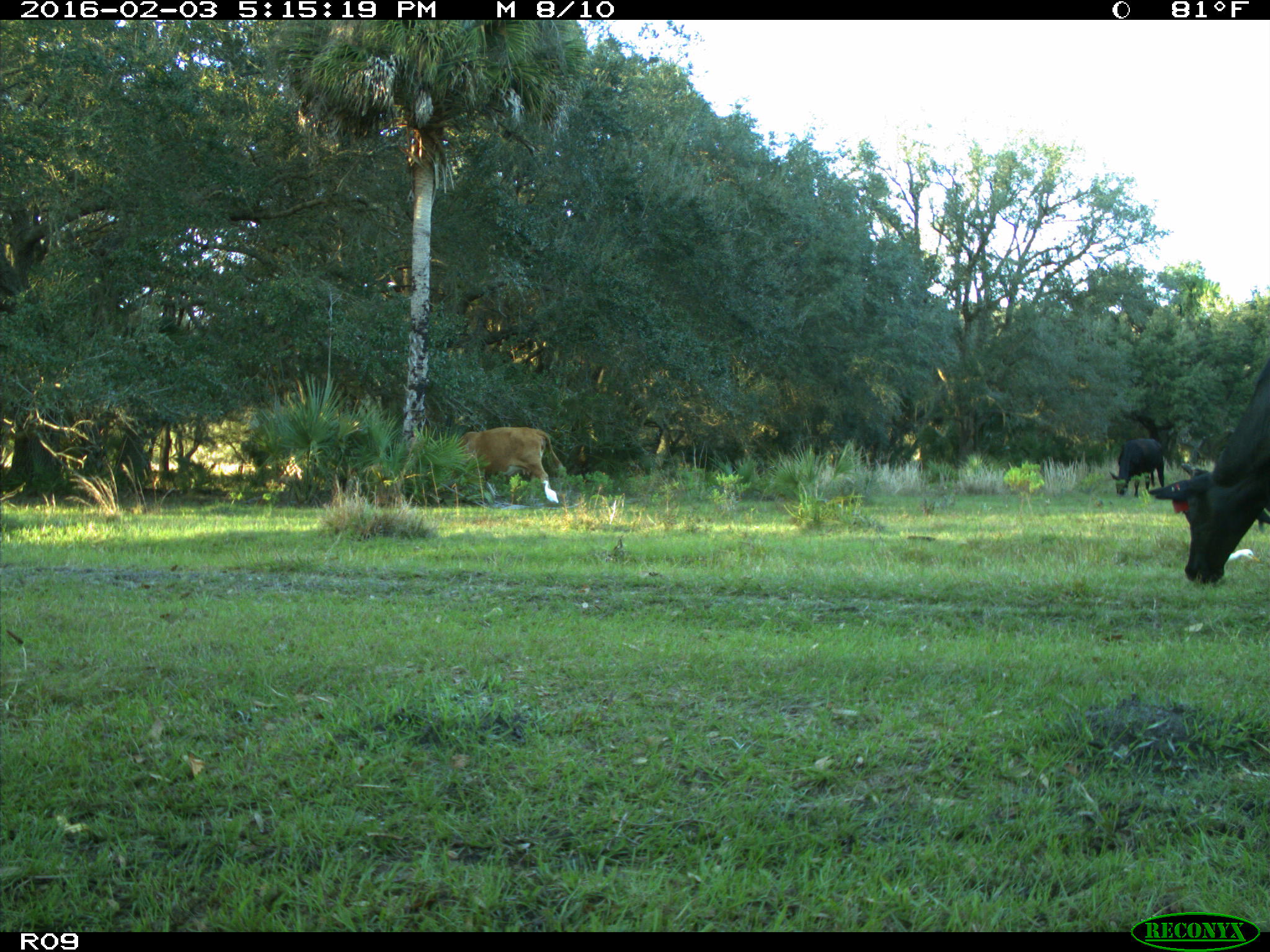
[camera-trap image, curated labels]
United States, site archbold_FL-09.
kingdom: Animalia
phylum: Chordata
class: Mammalia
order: Artiodactyla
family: Bovidae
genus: Bos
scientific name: Bos taurus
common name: domestic cow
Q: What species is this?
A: Bos taurus (domestic cow).